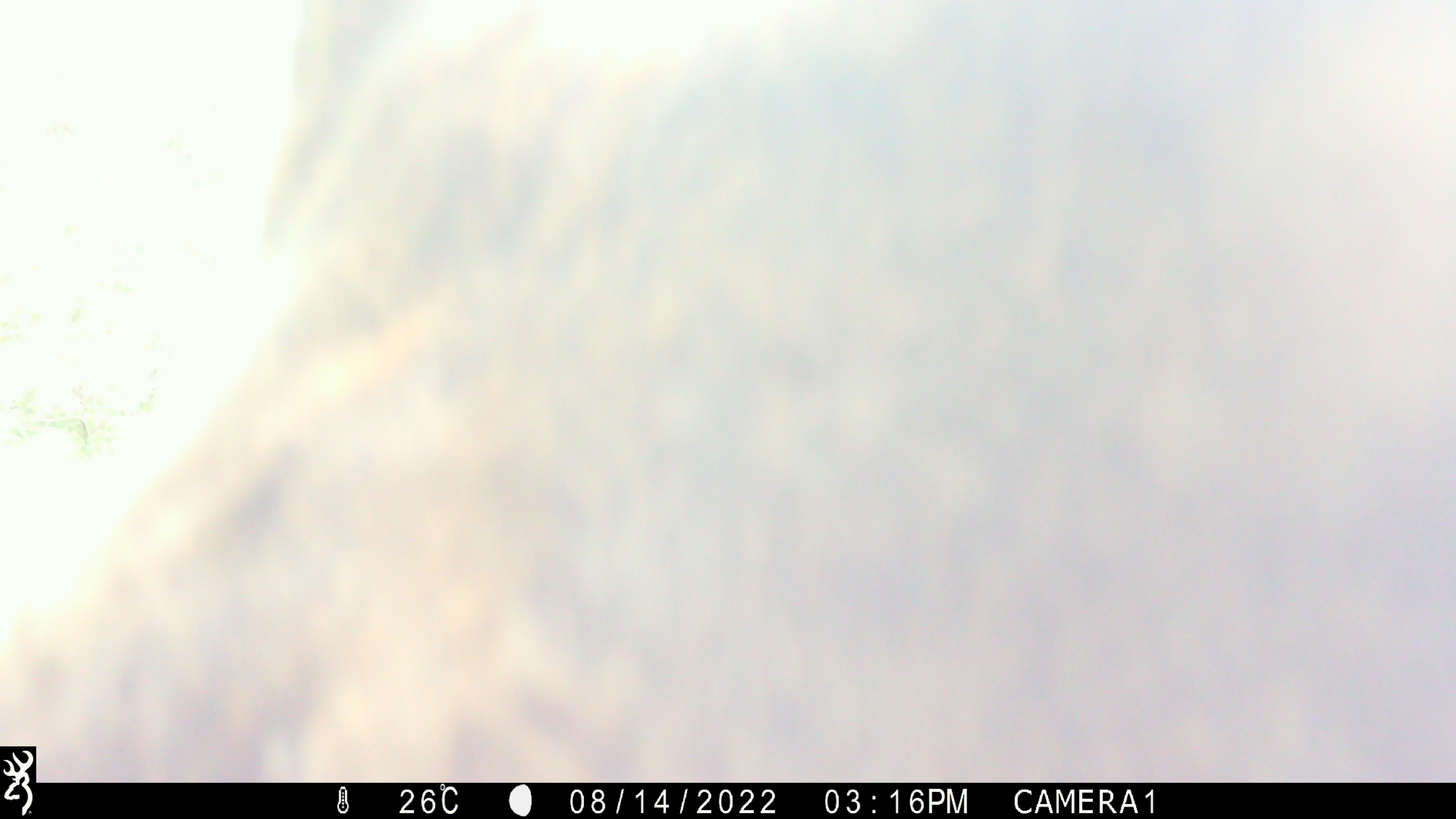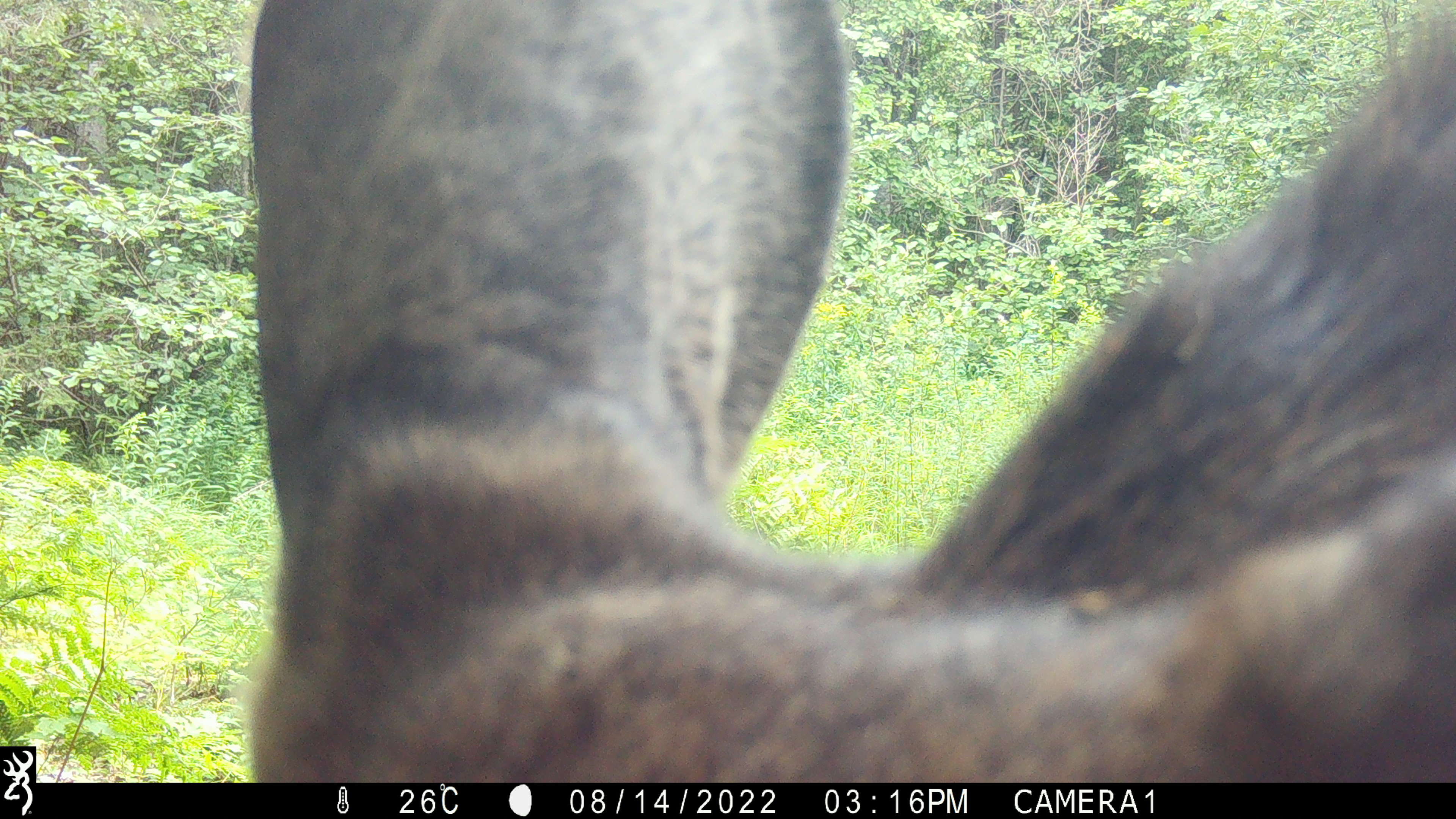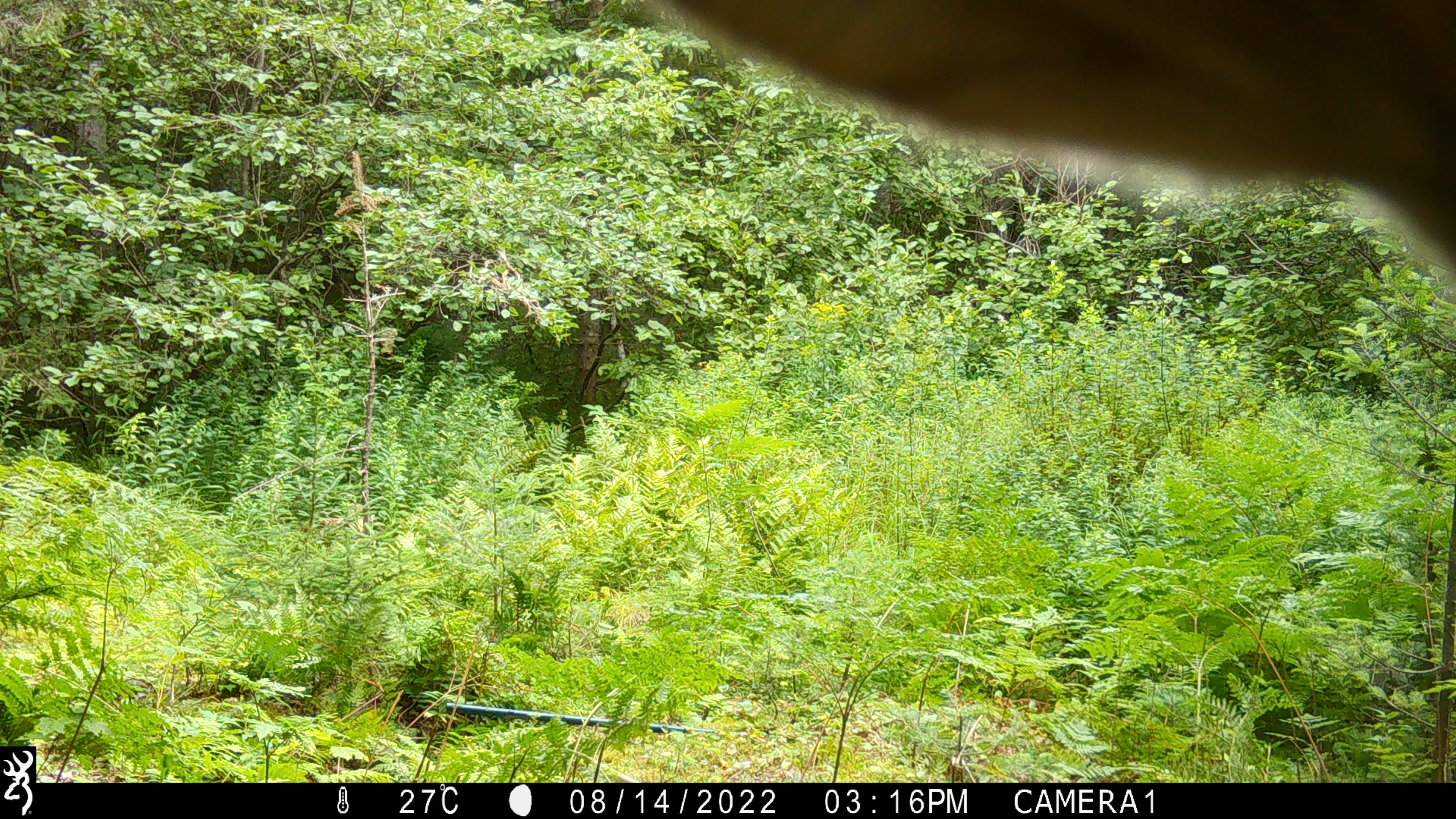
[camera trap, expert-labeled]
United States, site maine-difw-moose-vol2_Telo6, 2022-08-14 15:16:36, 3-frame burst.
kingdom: Animalia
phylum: Chordata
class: Mammalia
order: Artiodactyla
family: Cervidae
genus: Alces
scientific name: Alces alces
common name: moose